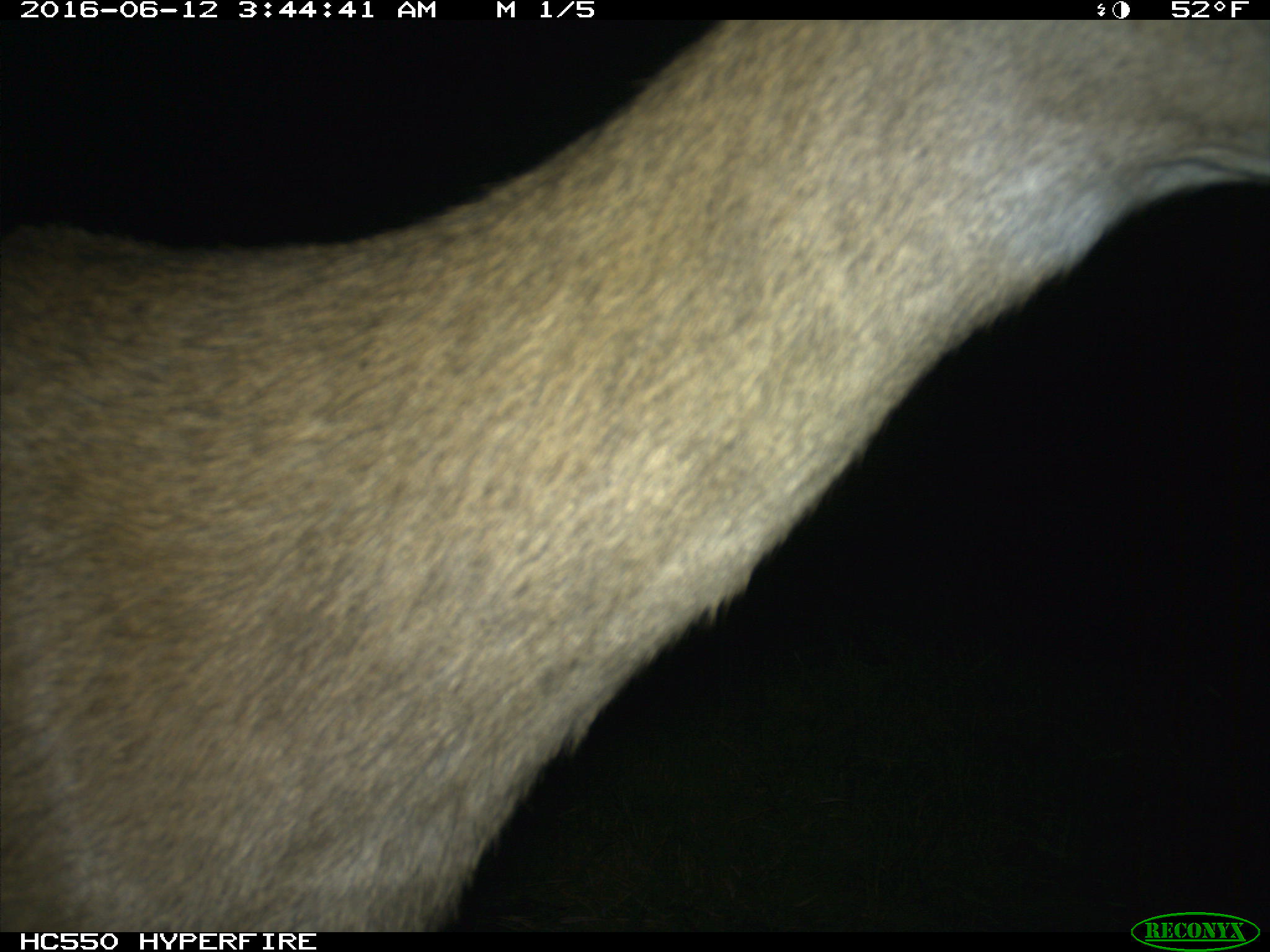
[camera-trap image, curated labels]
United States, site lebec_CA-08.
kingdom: Animalia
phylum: Chordata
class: Mammalia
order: Artiodactyla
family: Cervidae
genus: Odocoileus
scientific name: Odocoileus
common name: deer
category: unidentified deer